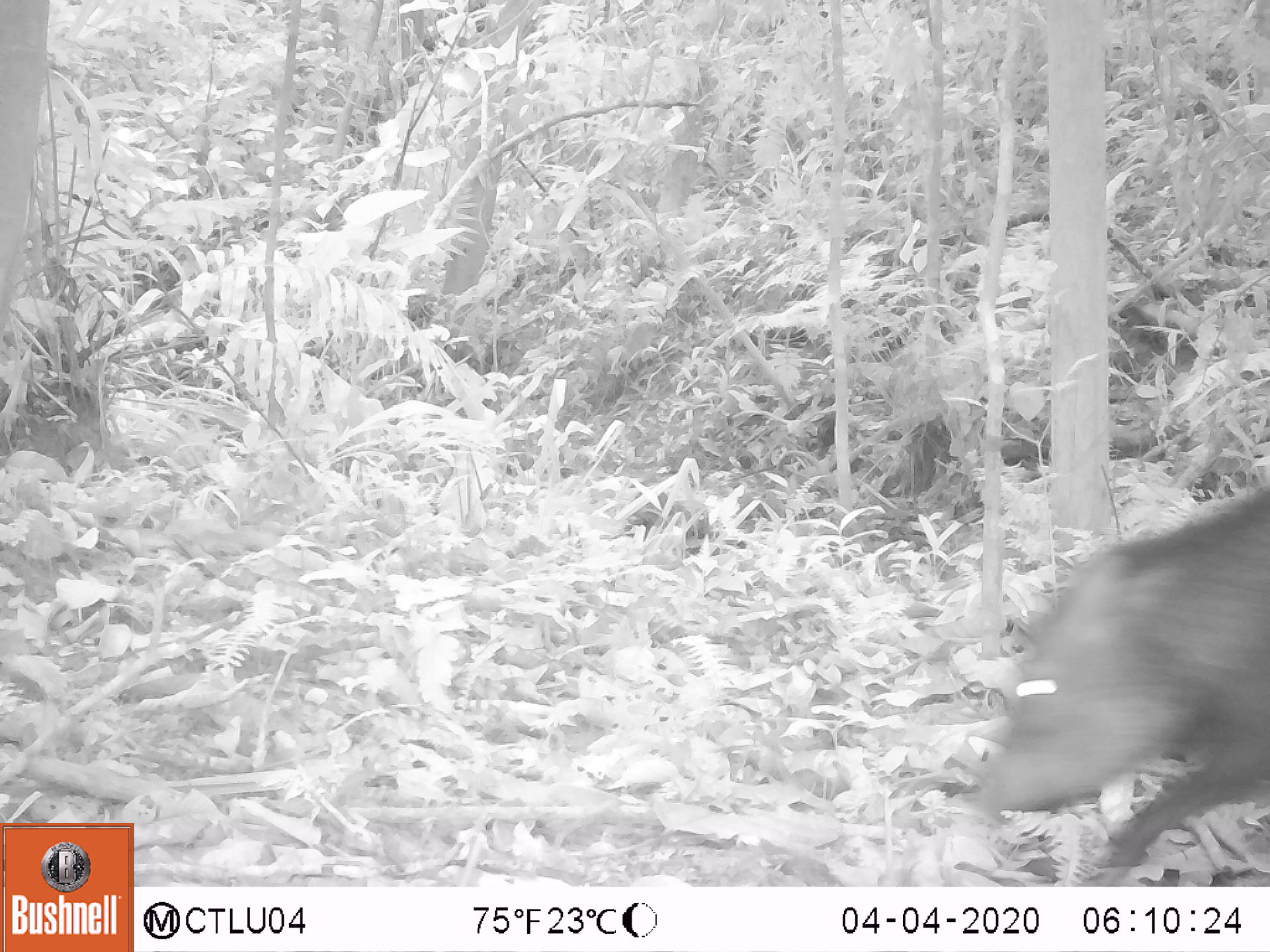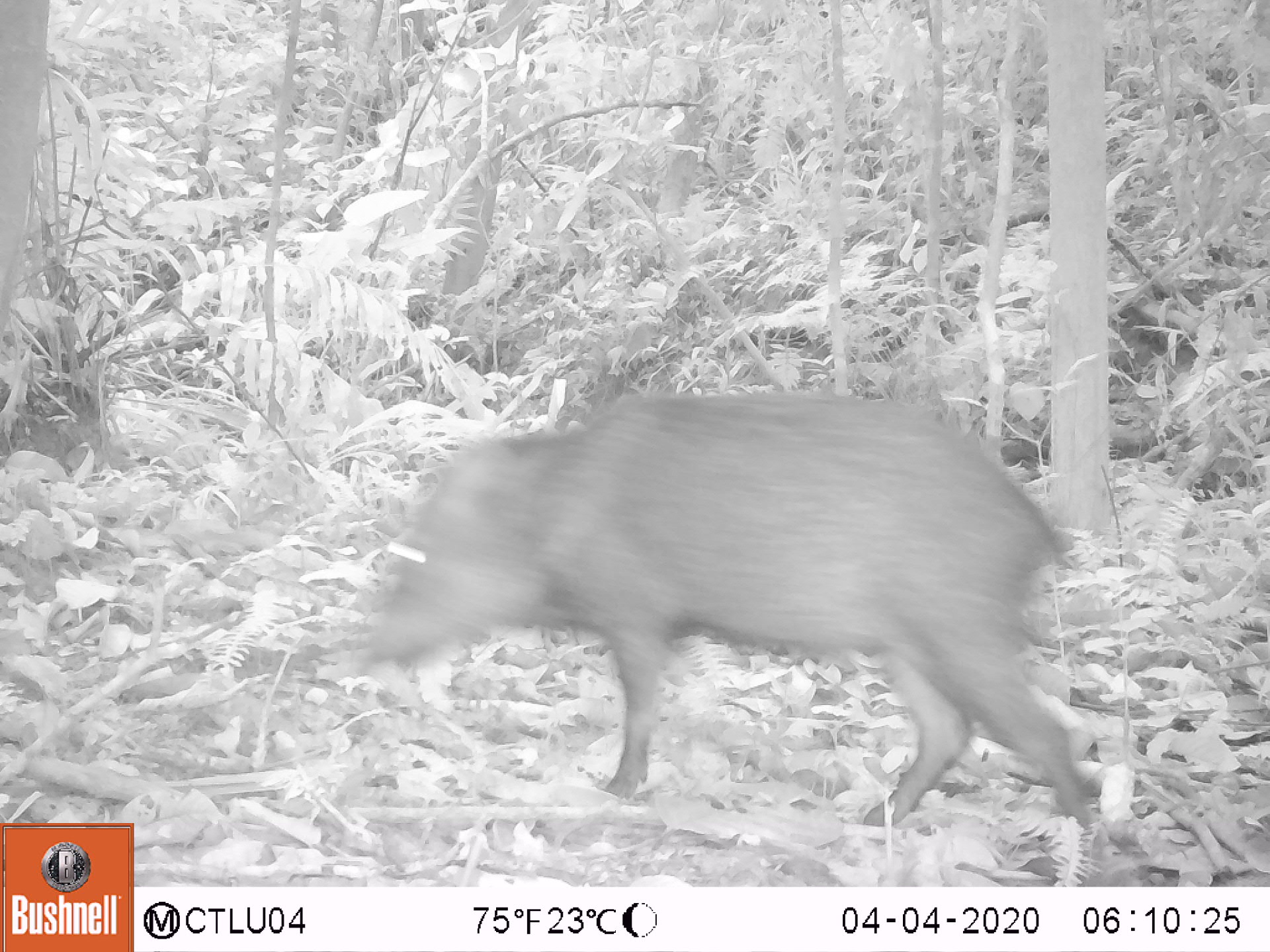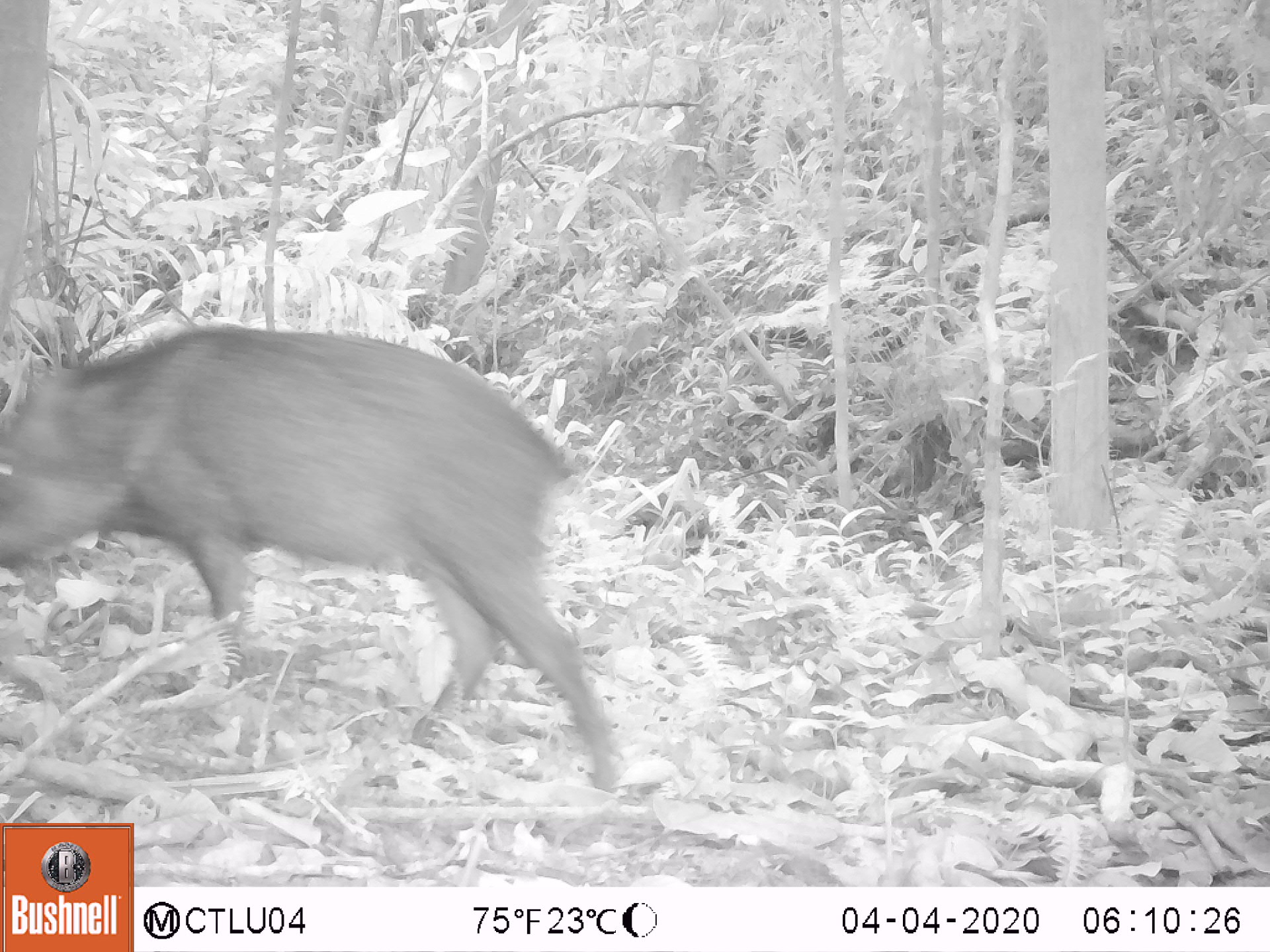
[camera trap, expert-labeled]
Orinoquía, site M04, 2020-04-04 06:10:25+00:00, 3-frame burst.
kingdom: Animalia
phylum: Chordata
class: Mammalia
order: Artiodactyla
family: Tayassuidae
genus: Pecari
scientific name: Pecari tajacu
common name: collared peccary